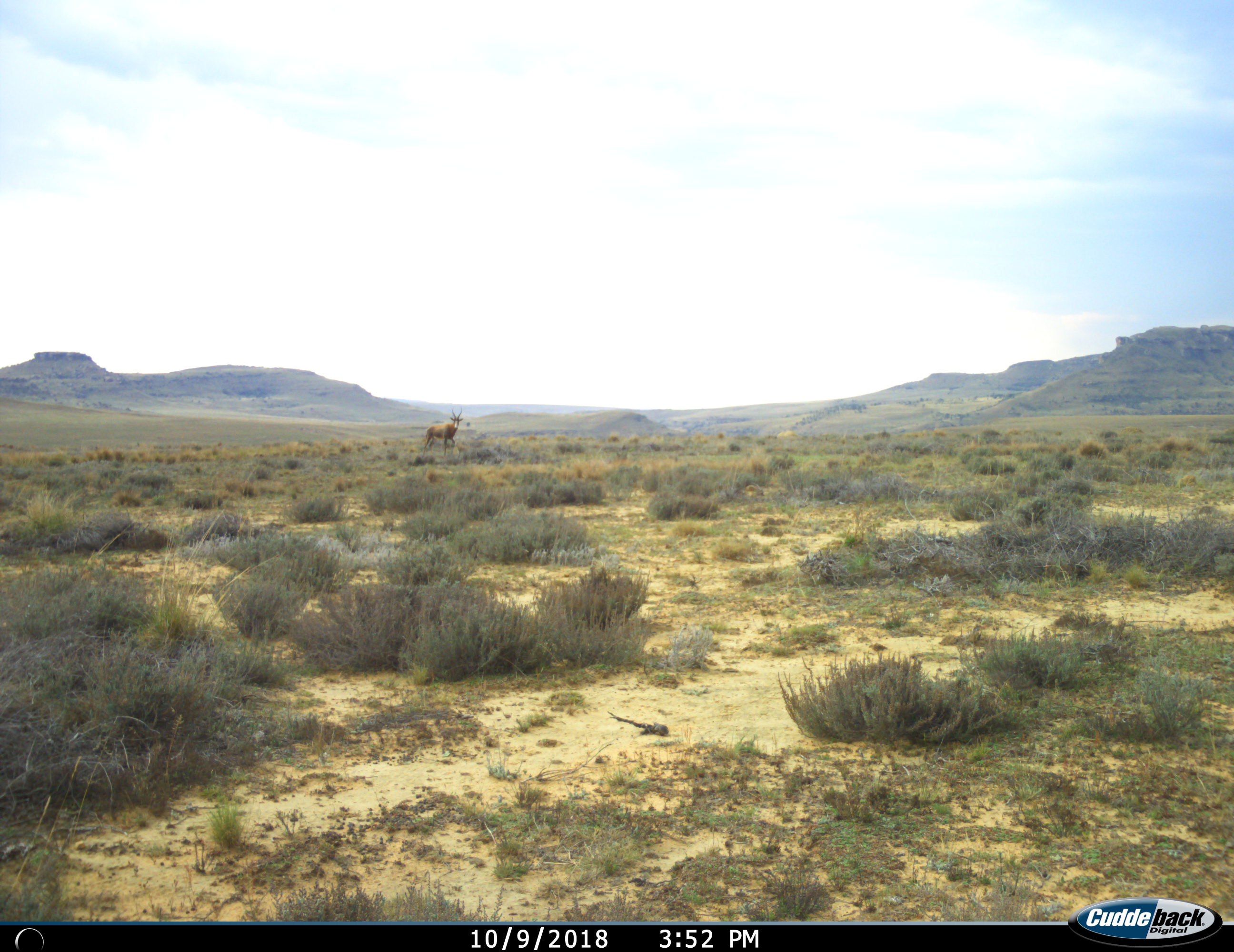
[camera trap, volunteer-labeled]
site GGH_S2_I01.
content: unidentified animal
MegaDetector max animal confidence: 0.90